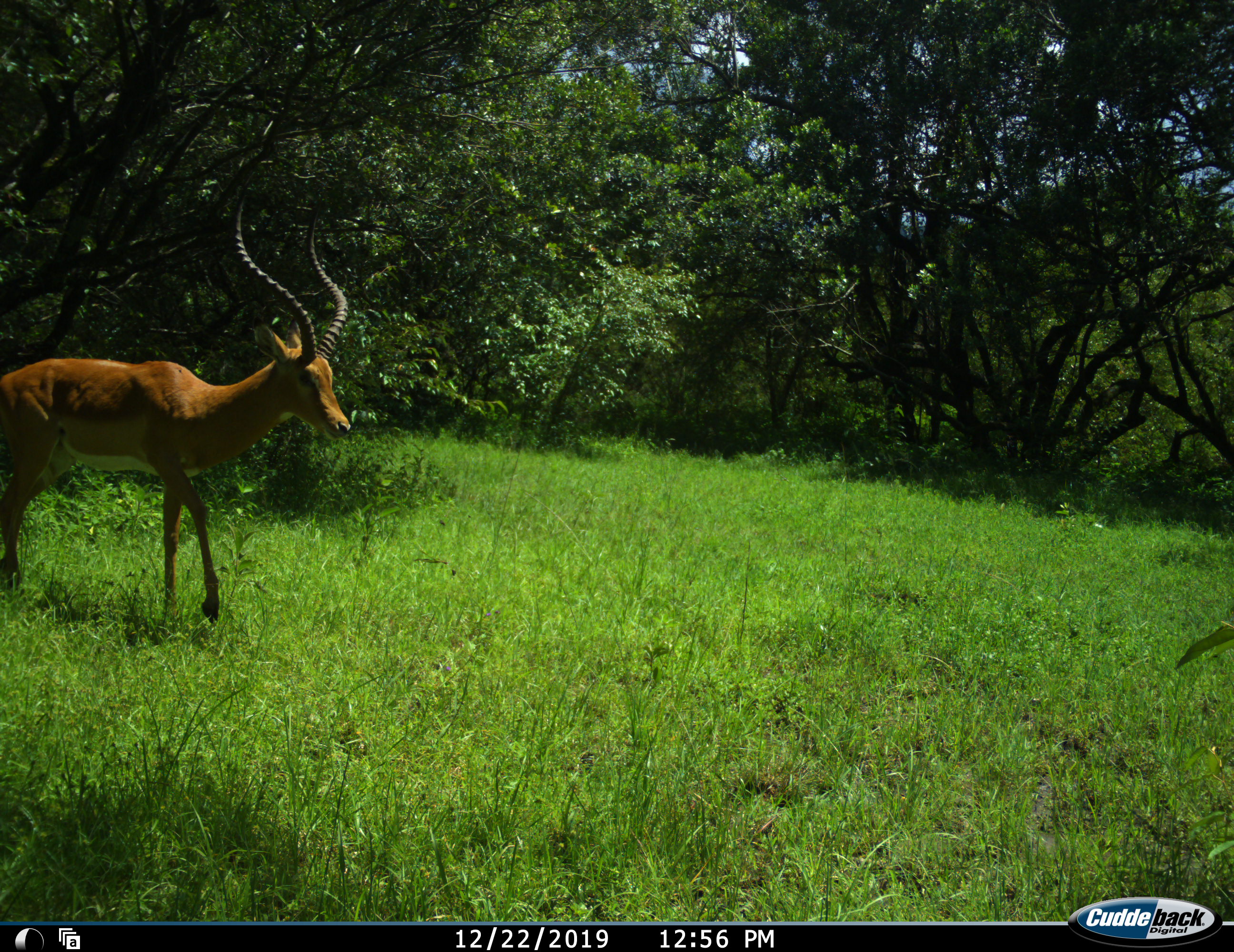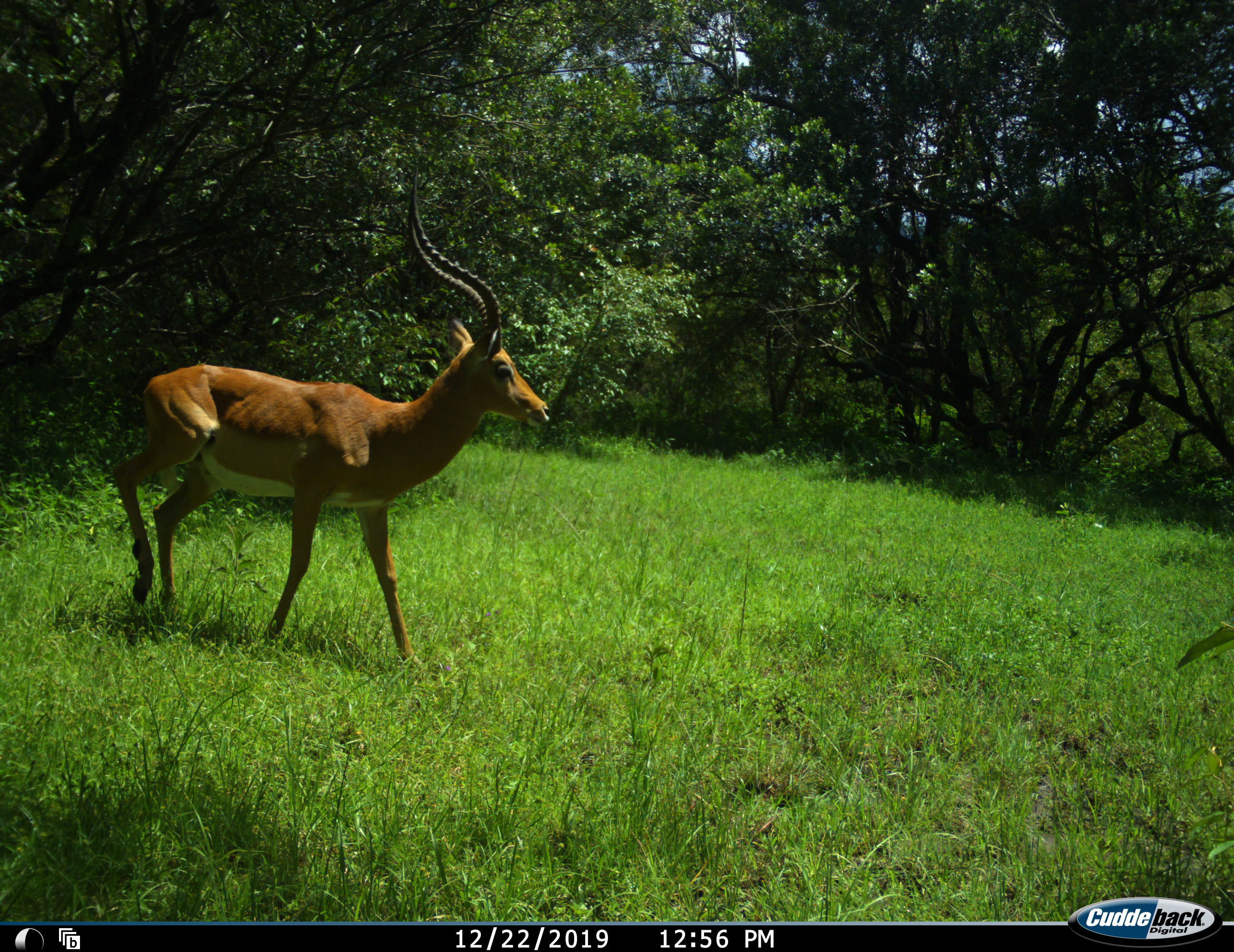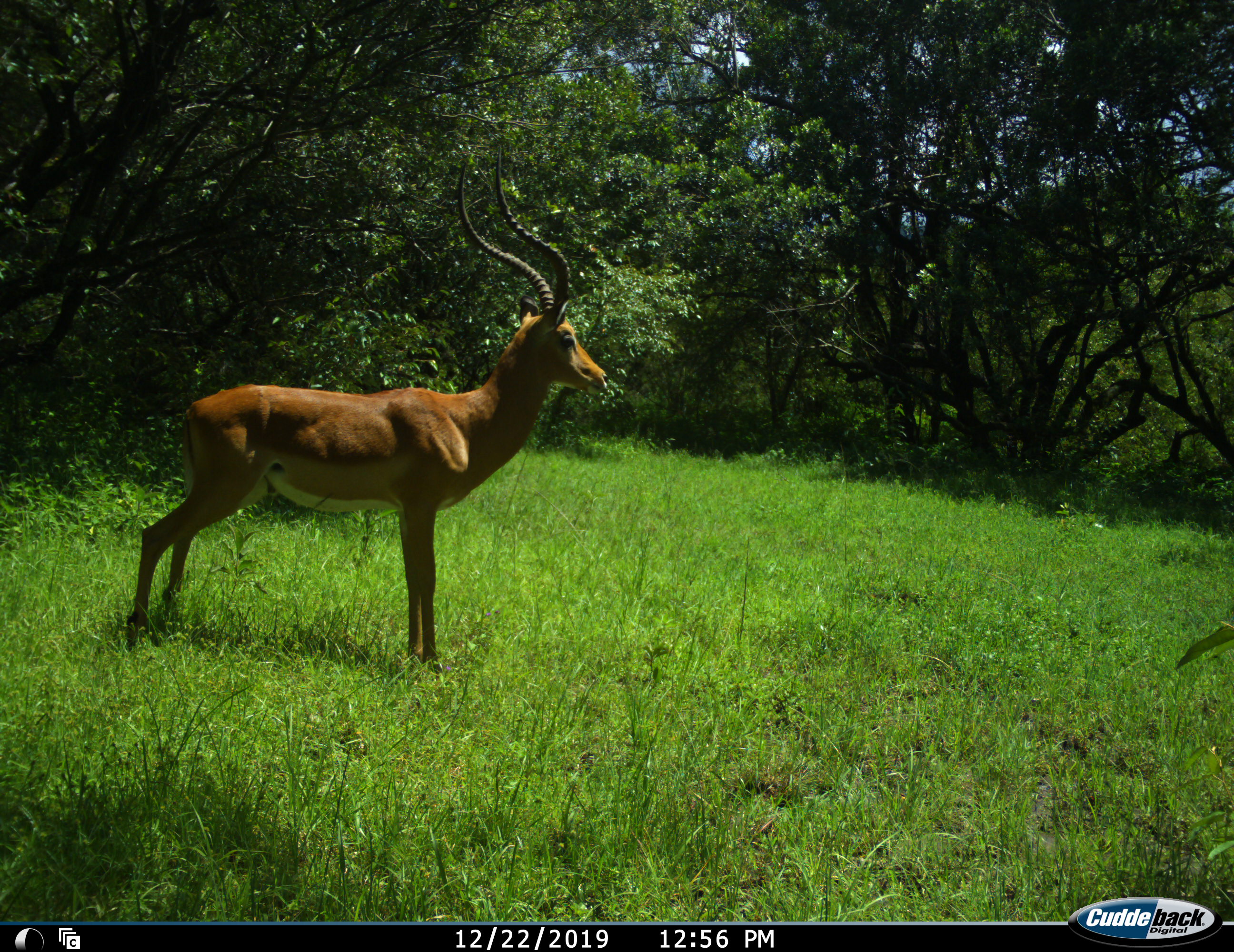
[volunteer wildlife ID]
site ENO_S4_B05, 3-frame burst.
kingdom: Animalia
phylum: Chordata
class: Mammalia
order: Artiodactyla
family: Bovidae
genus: Aepyceros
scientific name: Aepyceros melampus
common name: impala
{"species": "impala (Aepyceros melampus)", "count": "1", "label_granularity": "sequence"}